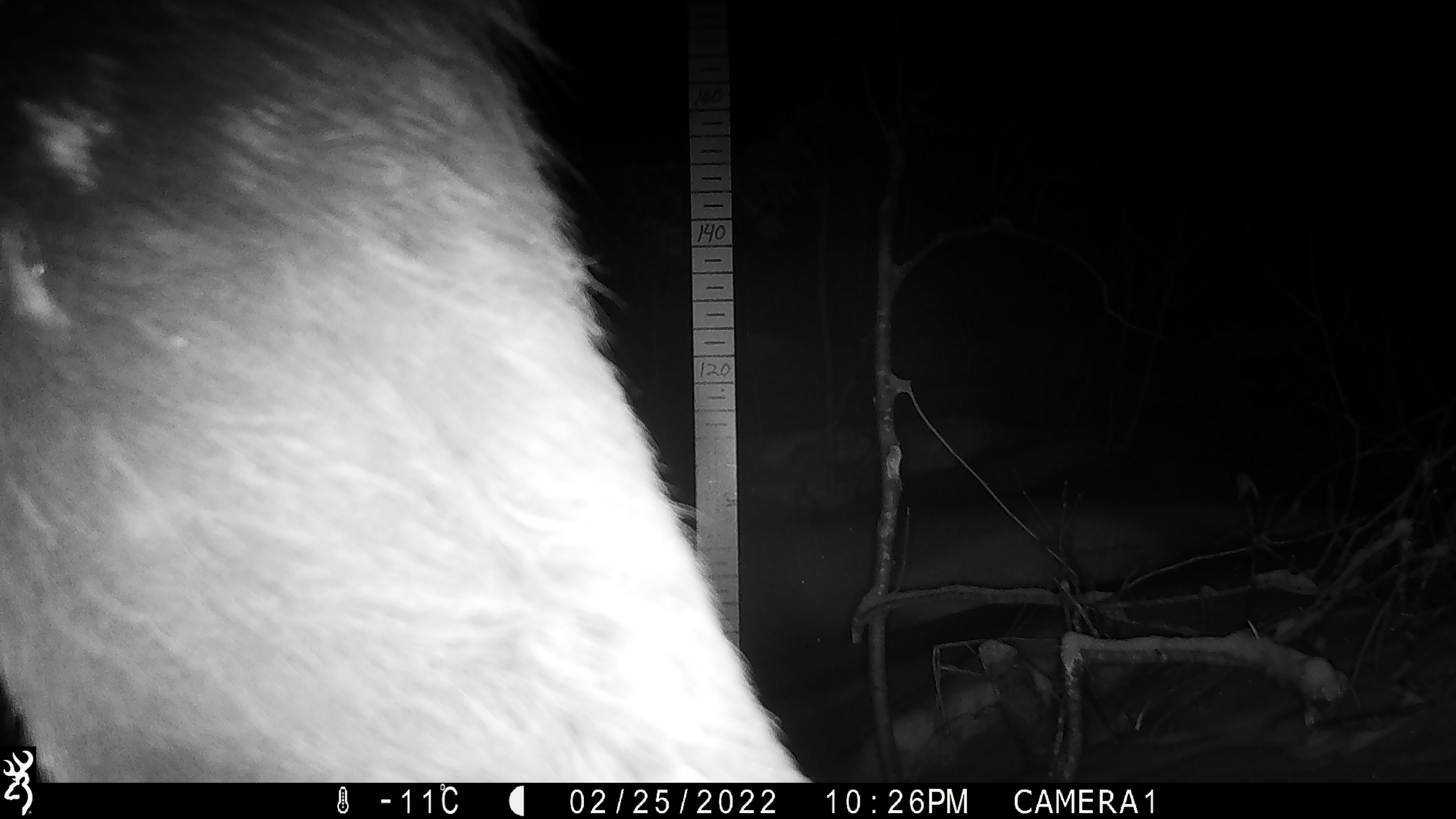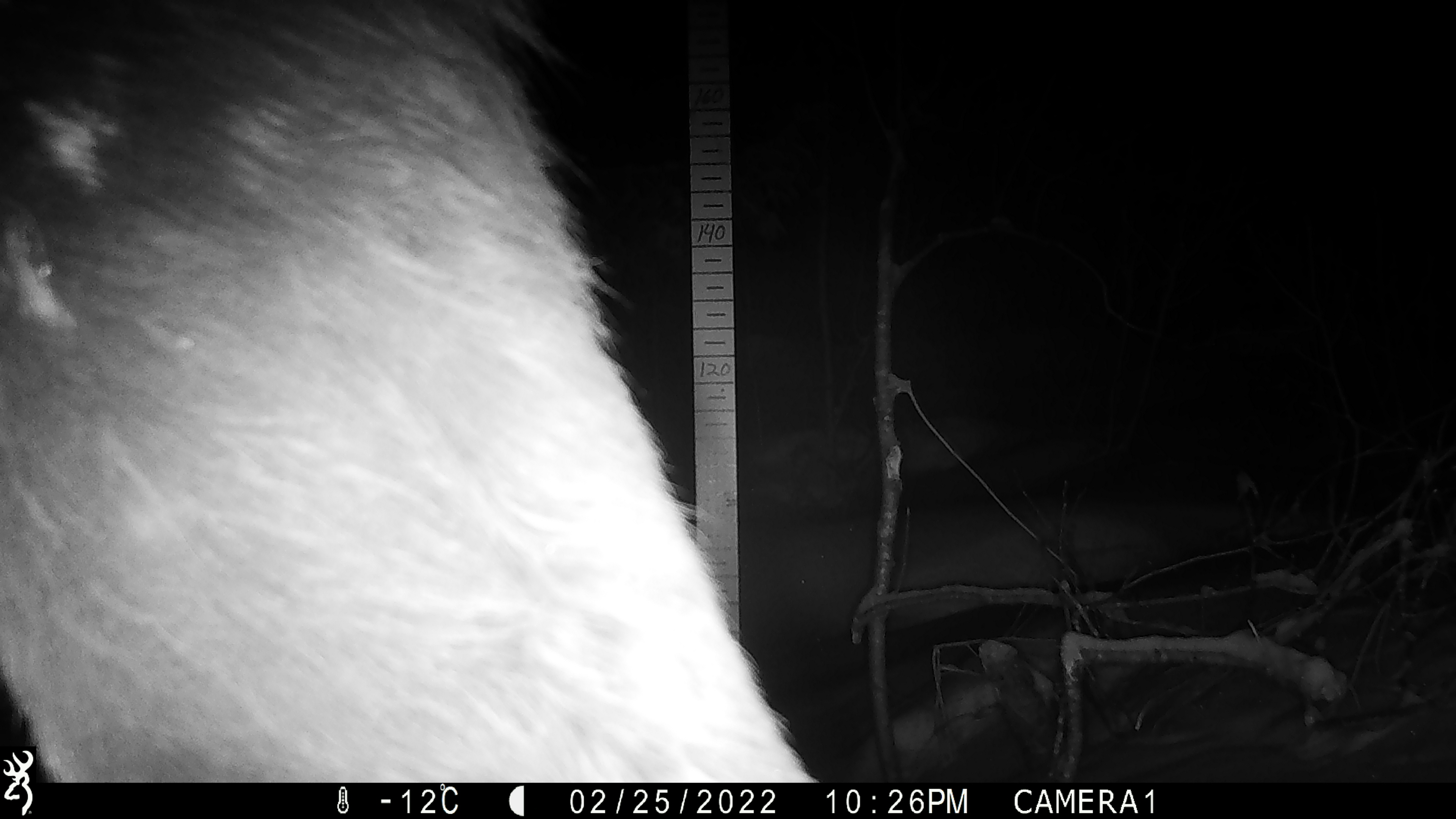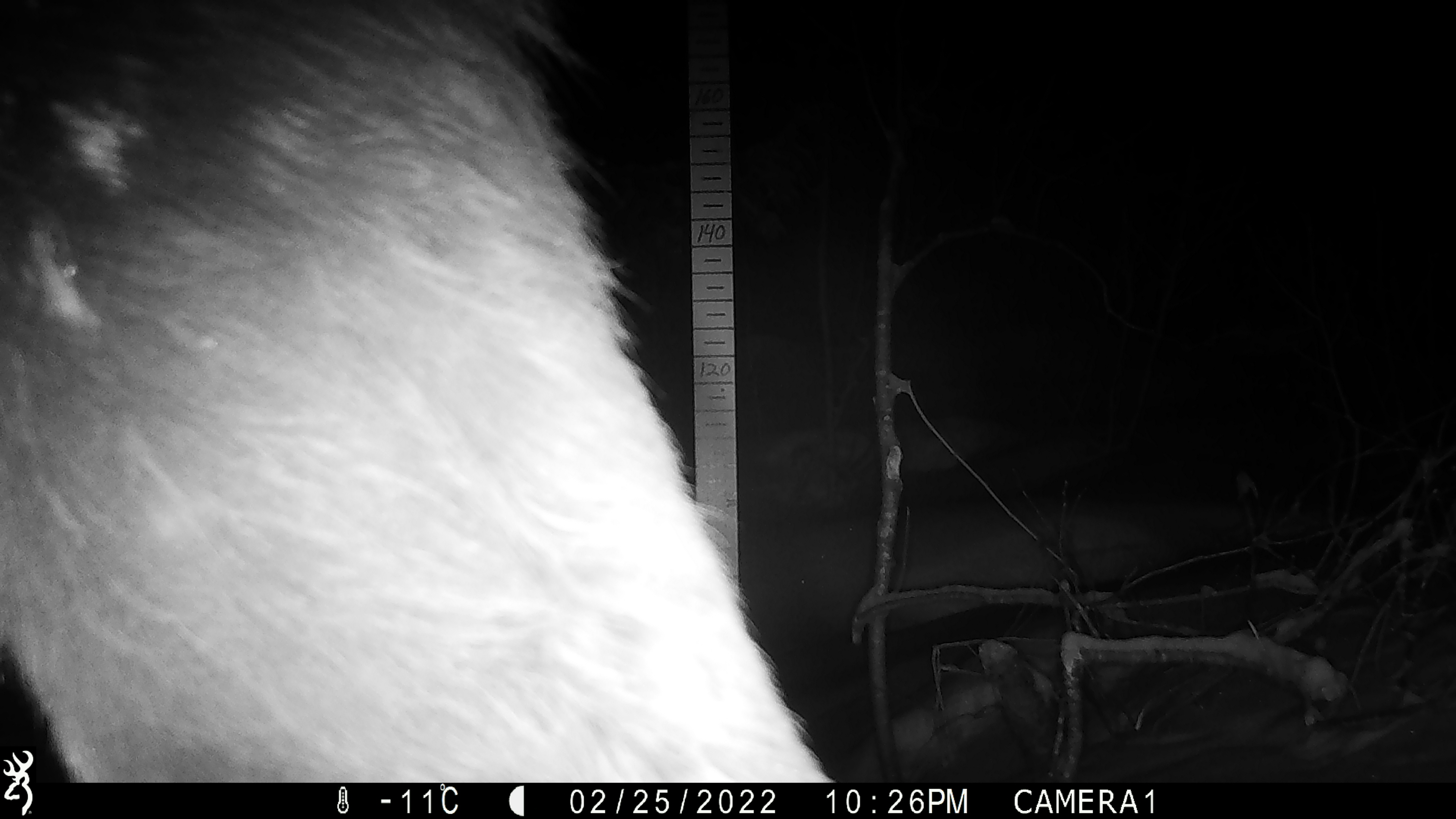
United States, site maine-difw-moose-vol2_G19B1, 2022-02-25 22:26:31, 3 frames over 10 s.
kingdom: Animalia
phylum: Chordata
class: Mammalia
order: Artiodactyla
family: Cervidae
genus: Alces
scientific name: Alces alces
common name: moose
Moose (Alces alces).